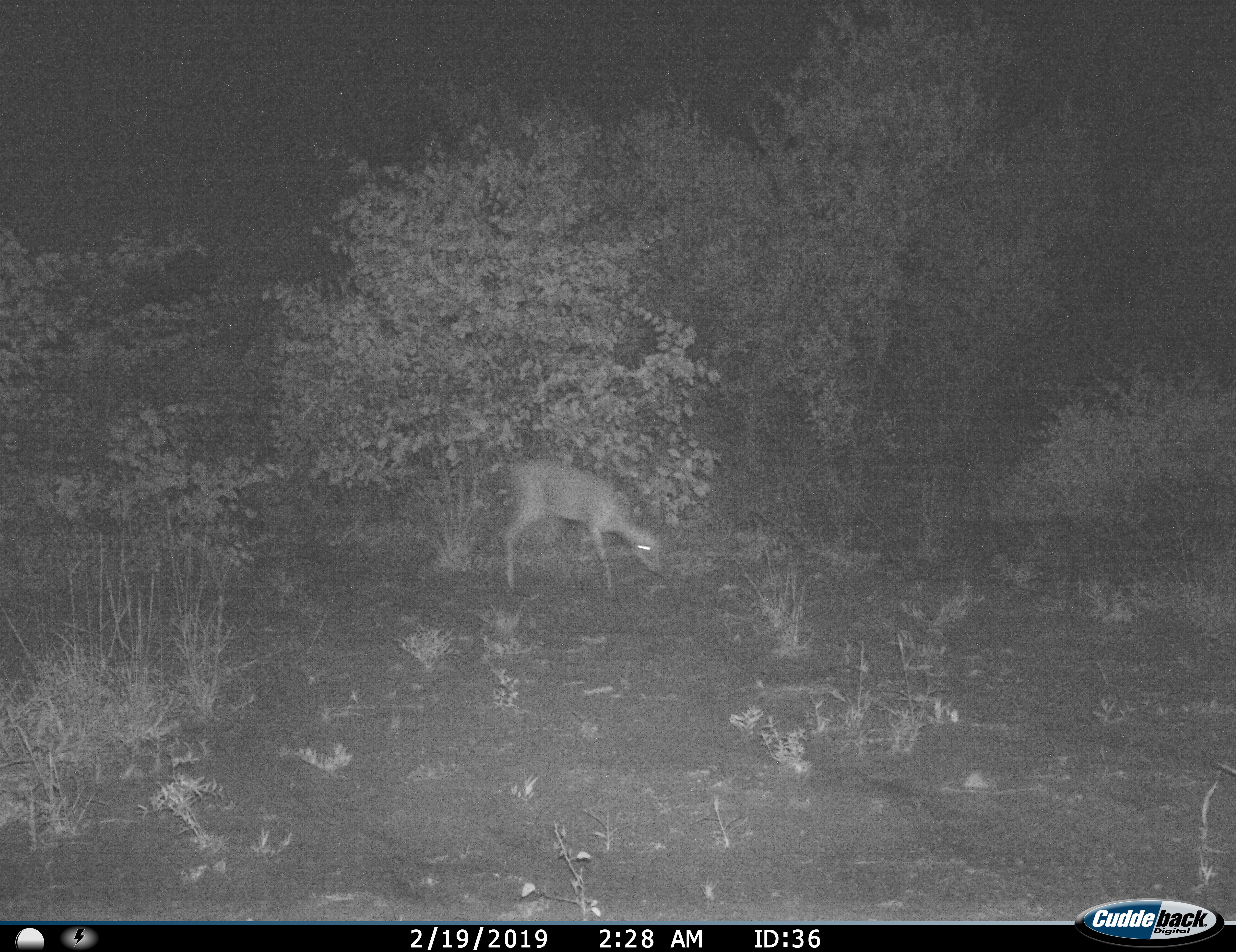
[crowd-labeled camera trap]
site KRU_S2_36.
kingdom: Animalia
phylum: Chordata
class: Mammalia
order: Artiodactyla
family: Bovidae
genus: Madoqua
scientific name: Madoqua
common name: dik-dik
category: dikdik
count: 1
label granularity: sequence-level